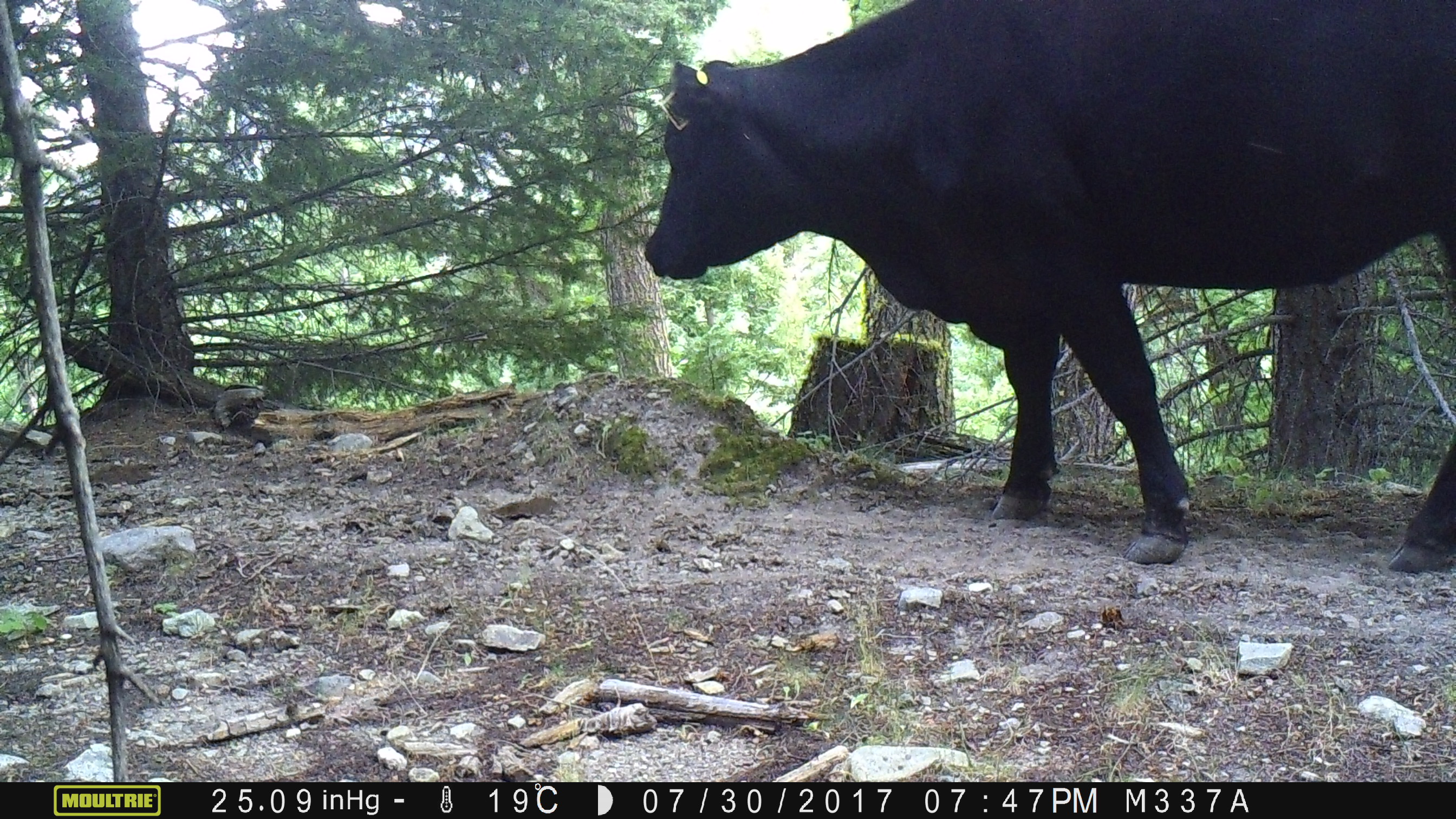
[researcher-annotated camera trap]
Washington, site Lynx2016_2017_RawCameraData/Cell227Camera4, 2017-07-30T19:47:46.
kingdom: Animalia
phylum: Chordata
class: Mammalia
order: Artiodactyla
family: Bovidae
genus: Bos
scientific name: Bos taurus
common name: domestic cattle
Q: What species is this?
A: Domestic cattle (Bos taurus).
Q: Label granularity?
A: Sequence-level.